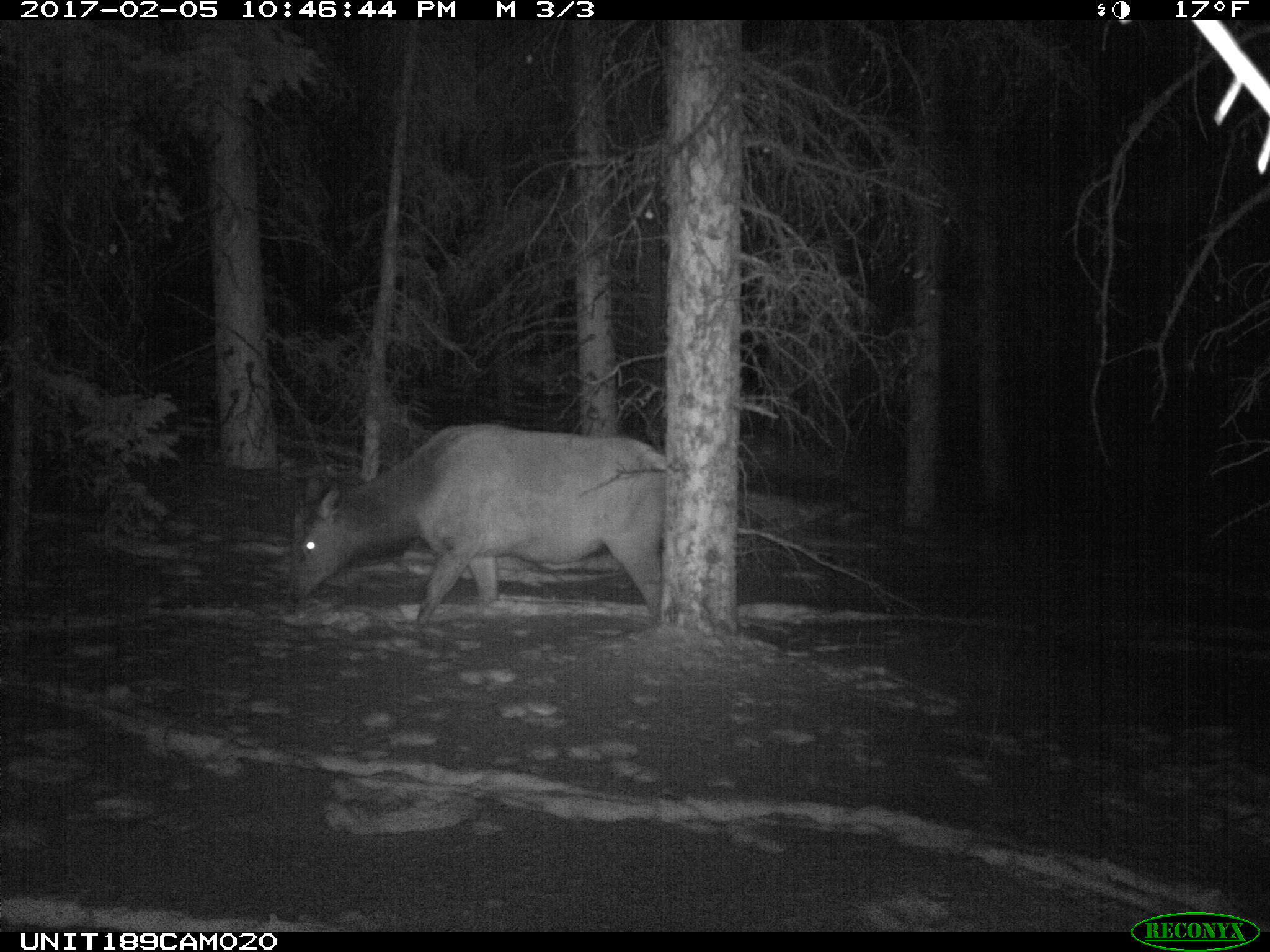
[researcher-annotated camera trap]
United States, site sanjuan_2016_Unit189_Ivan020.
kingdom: Animalia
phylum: Chordata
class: Mammalia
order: Artiodactyla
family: Cervidae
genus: Cervus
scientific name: Cervus elaphus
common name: red deer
Cervus elaphus (red deer).